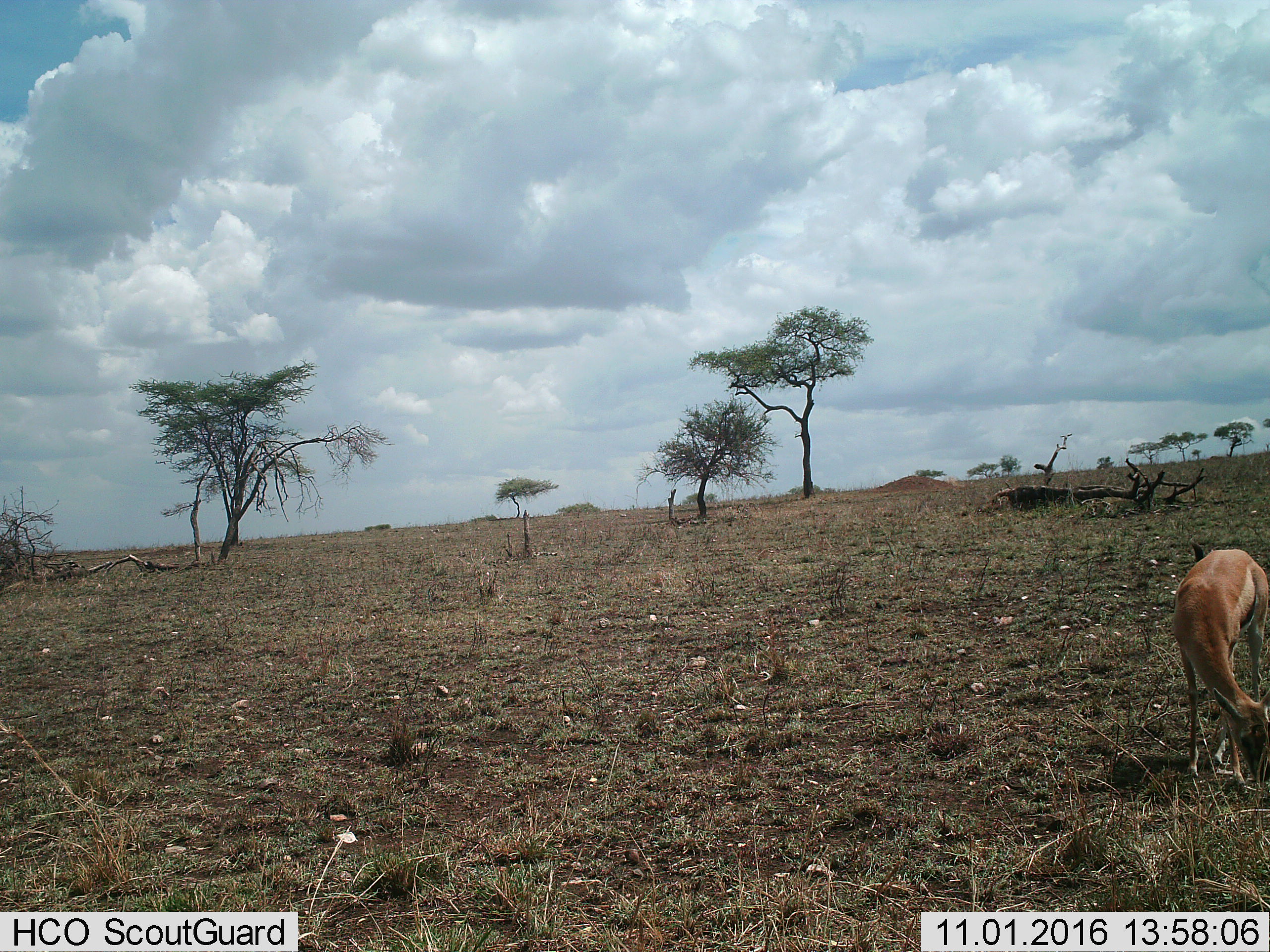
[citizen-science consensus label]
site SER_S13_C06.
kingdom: Animalia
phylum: Chordata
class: Mammalia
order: Artiodactyla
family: Bovidae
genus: Eudorcas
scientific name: Eudorcas thomsonii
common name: thomson's gazelle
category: gazellethomsons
Gazellethomsons (thomson's gazelle) (Eudorcas thomsonii), count 1. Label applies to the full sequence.